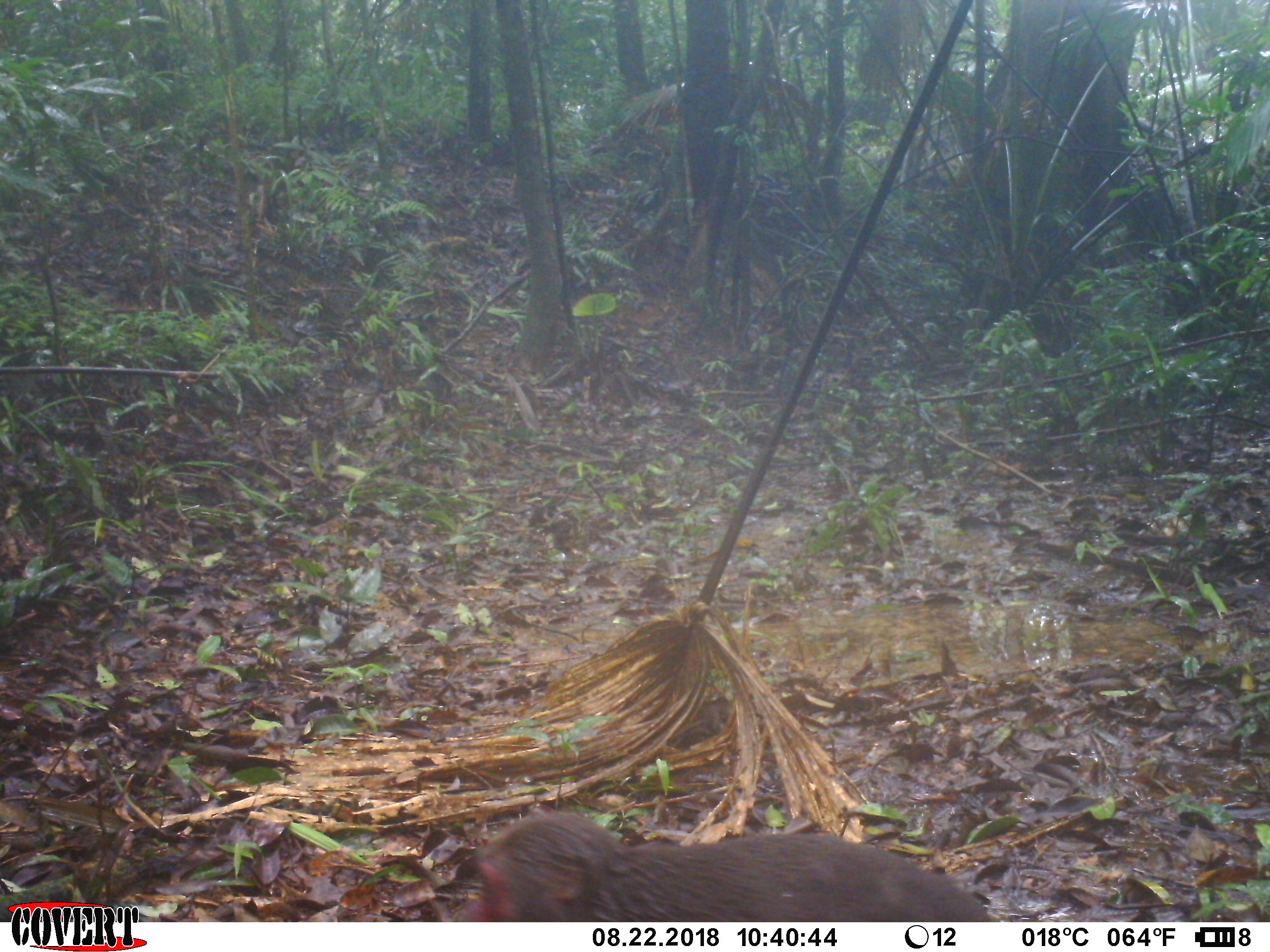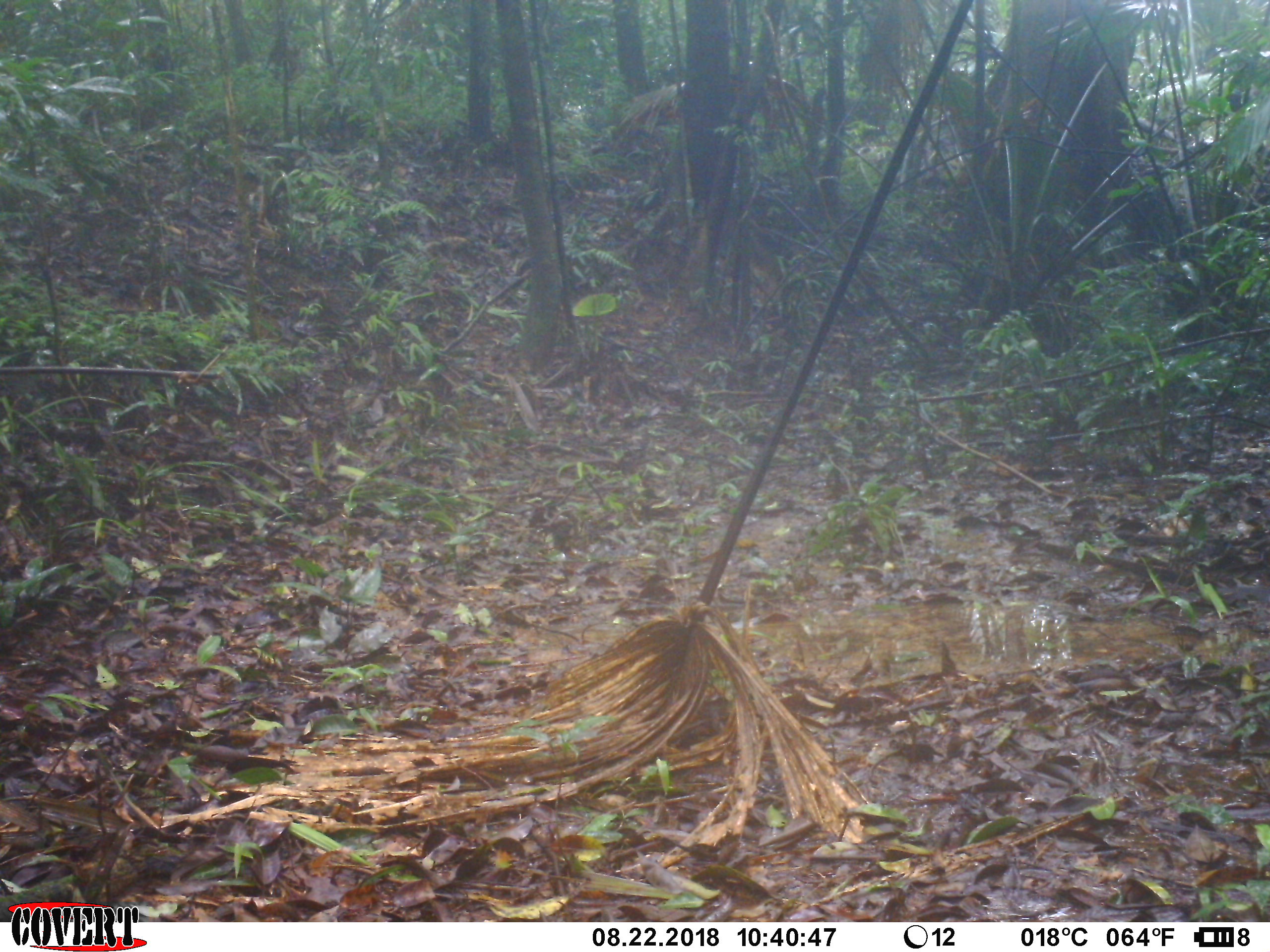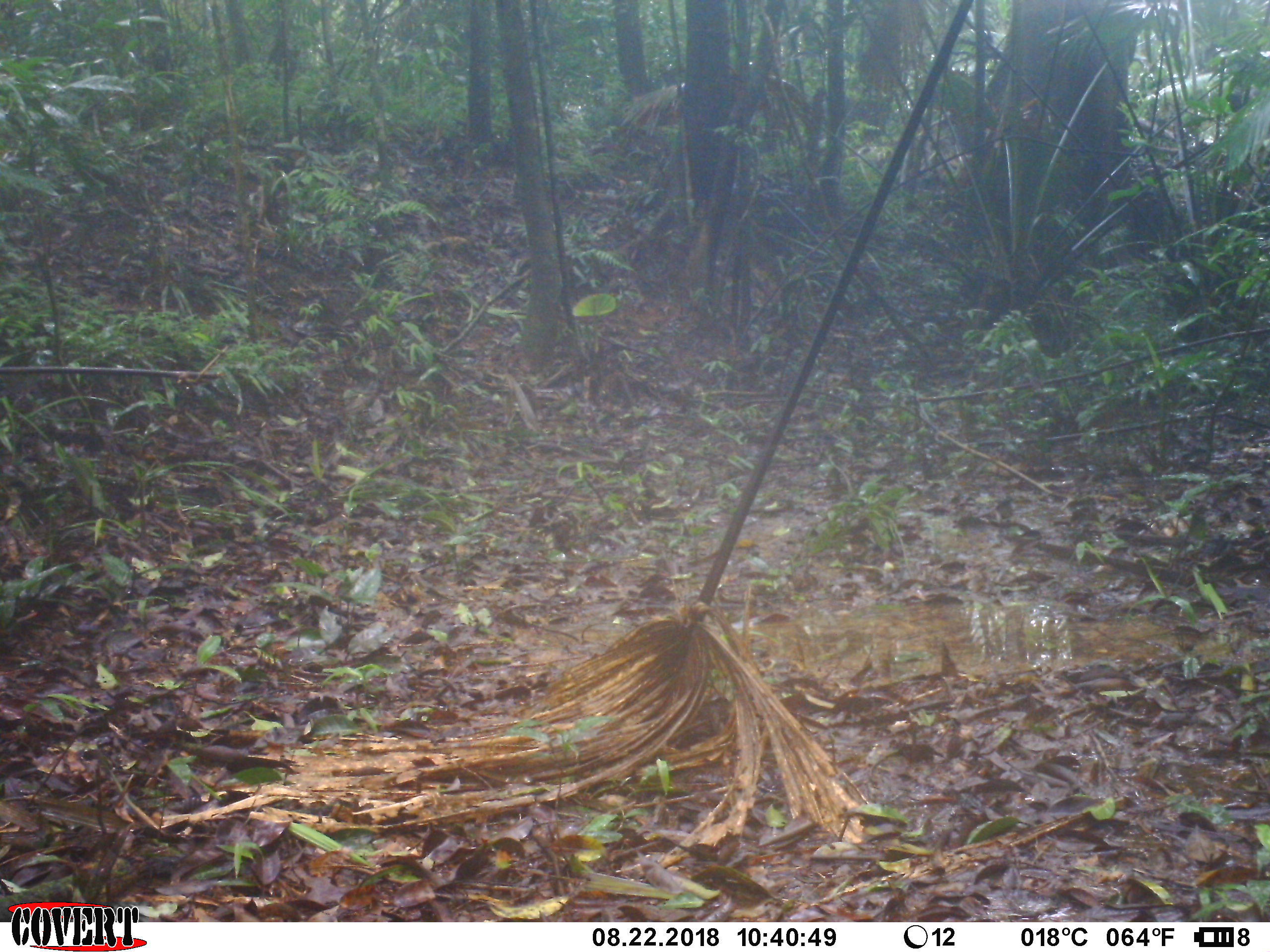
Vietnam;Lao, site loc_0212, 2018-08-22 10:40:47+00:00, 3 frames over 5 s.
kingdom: Animalia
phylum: Chordata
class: Mammalia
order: Primates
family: Cercopithecidae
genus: Macaca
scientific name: Macaca arctoides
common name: stump-tailed macaque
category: stump tailed macaque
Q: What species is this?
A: Stump tailed macaque (stump-tailed macaque) (Macaca arctoides).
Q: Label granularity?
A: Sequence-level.